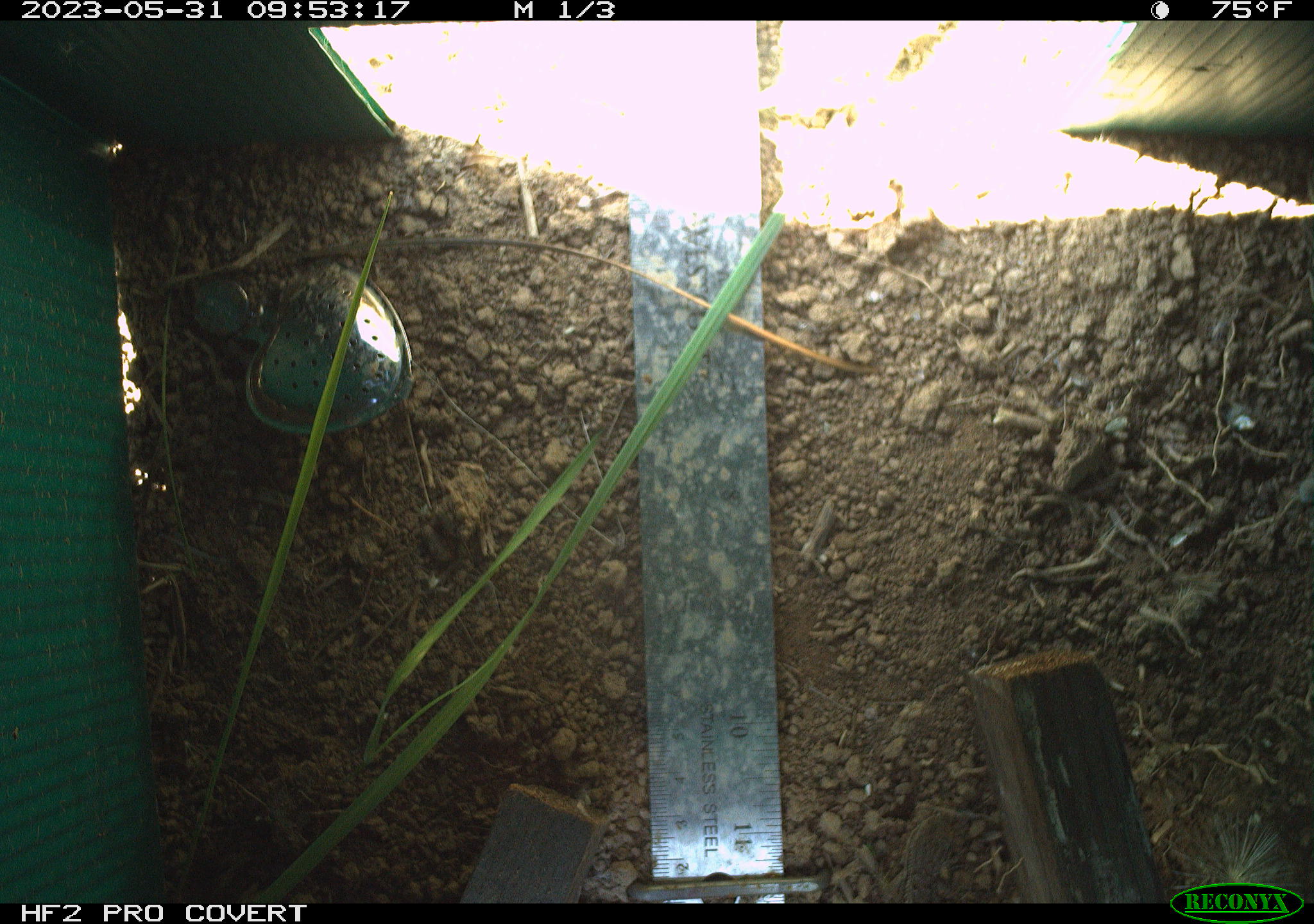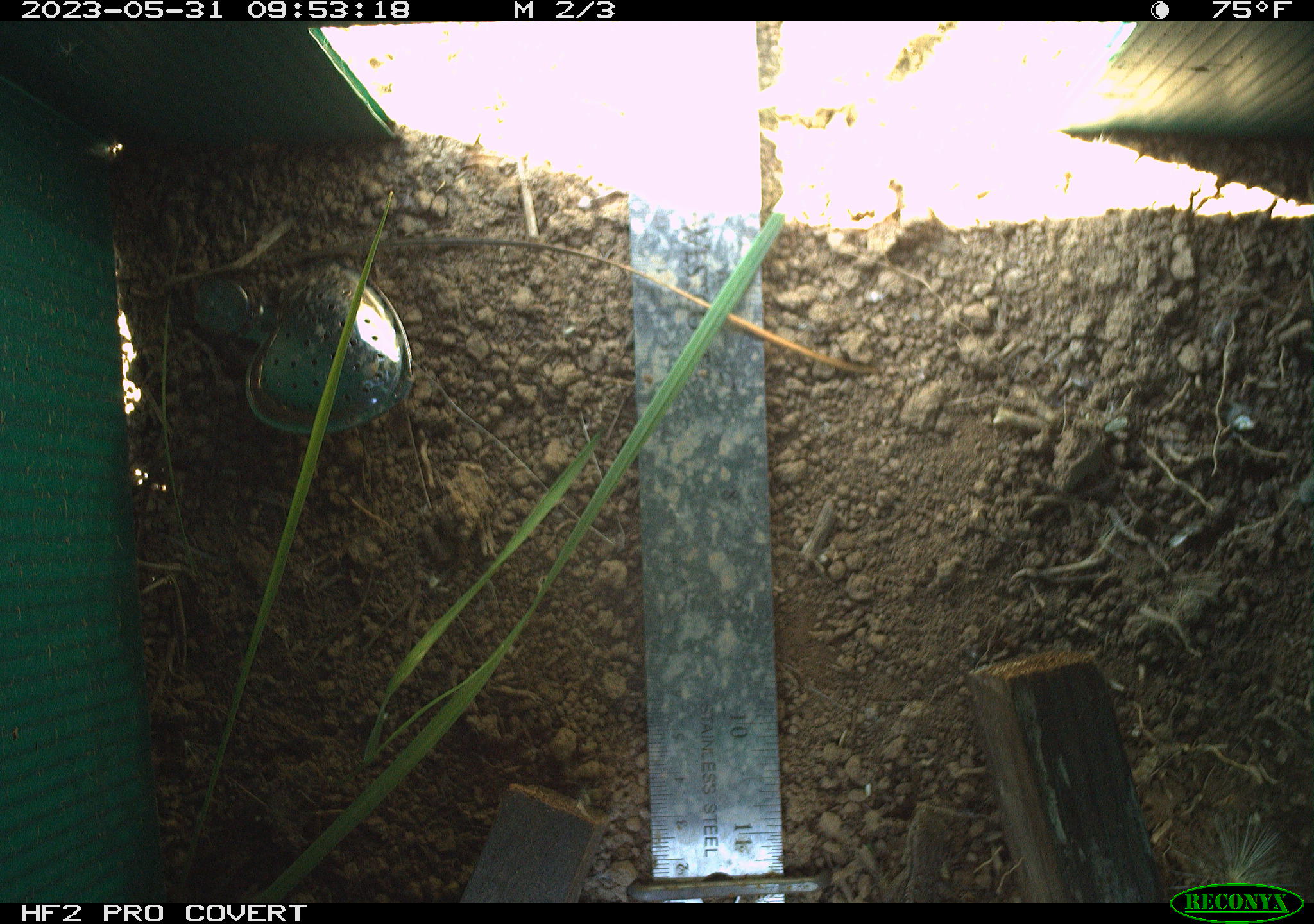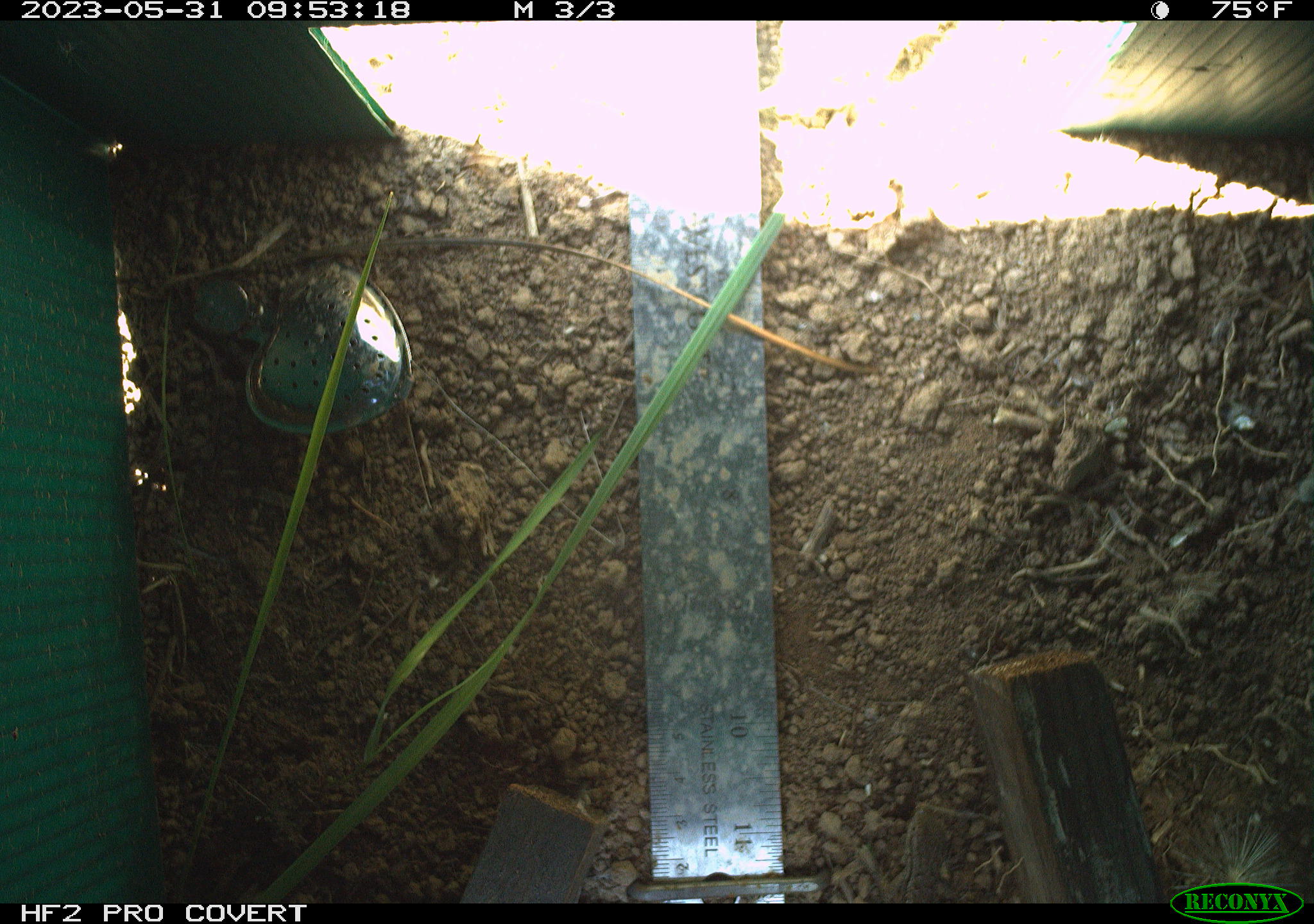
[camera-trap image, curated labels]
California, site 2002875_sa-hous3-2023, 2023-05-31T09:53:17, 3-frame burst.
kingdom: Animalia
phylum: Chordata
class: Reptilia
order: Squamata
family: Phrynosomatidae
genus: Sceloporus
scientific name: Sceloporus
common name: spiny lizards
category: sceloporus species